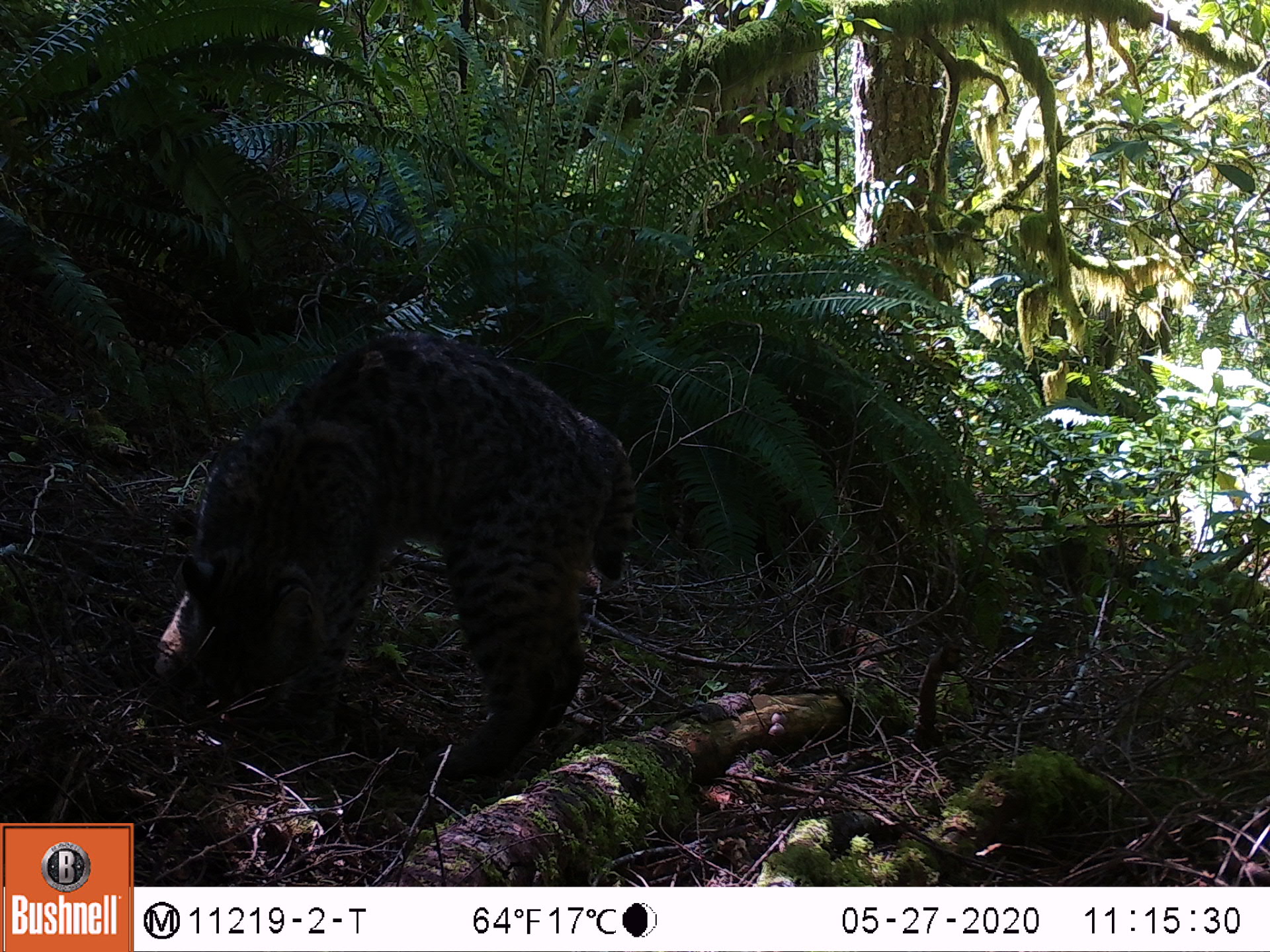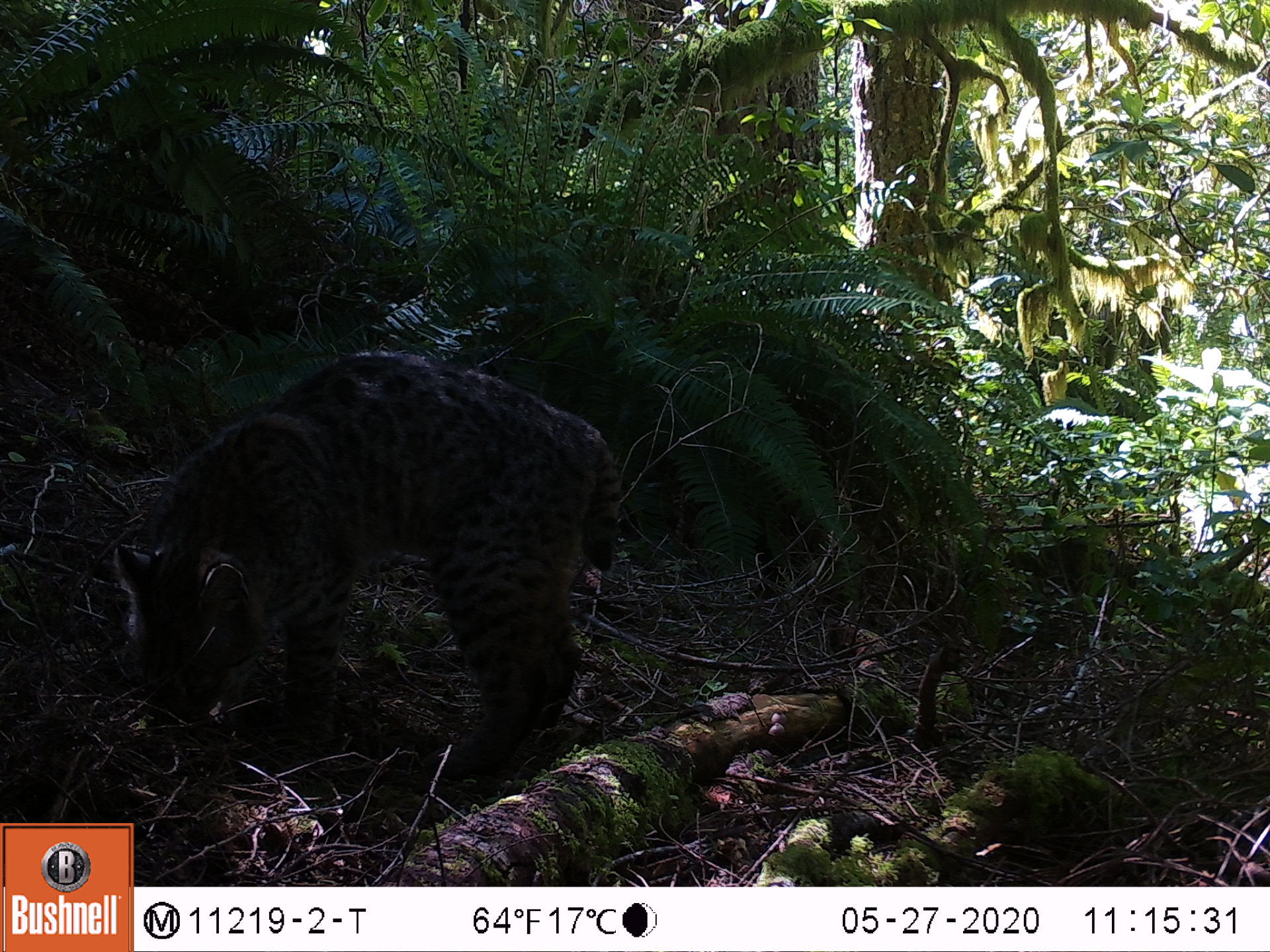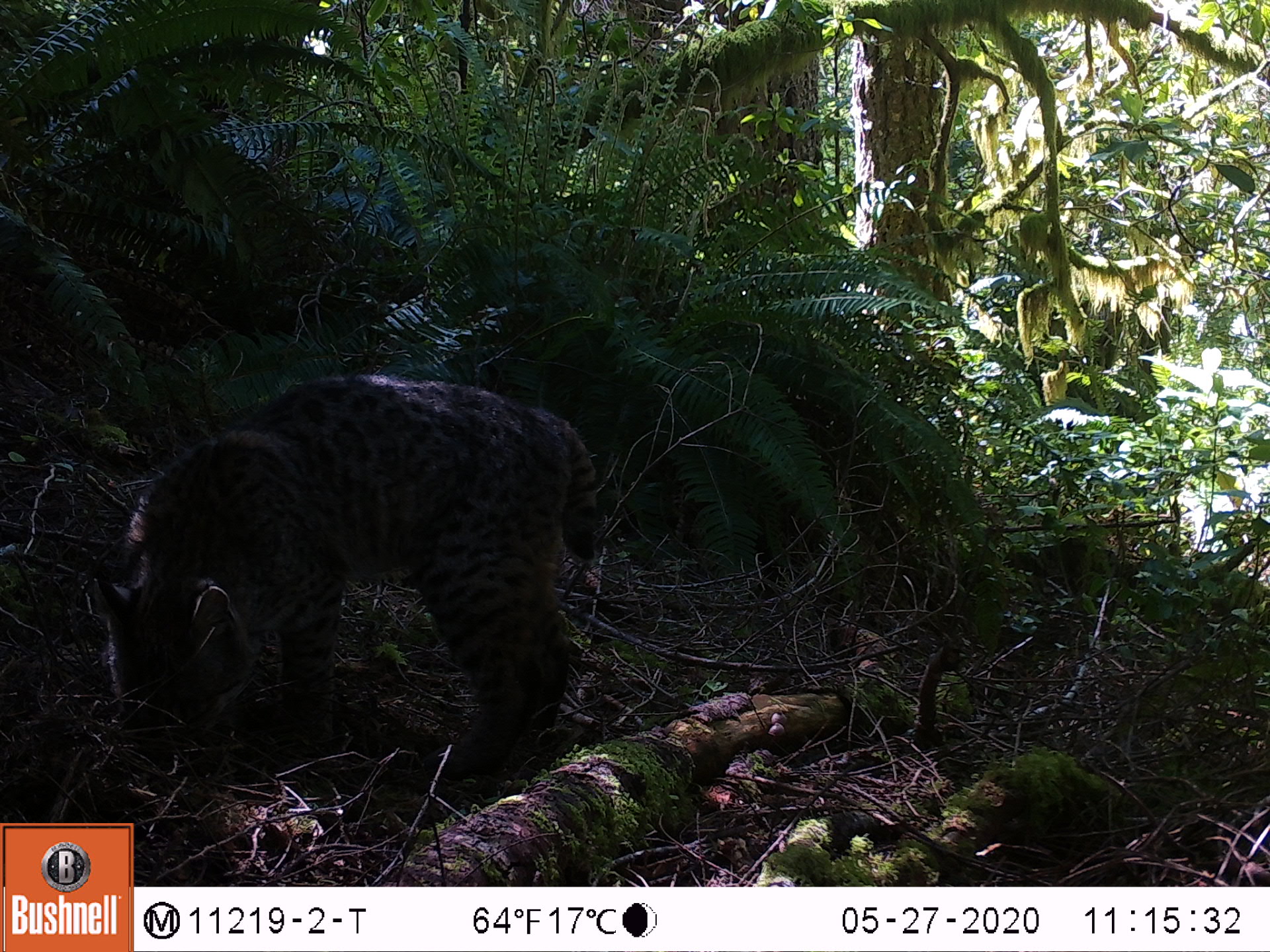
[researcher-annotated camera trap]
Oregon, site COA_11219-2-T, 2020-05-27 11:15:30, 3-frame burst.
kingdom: Animalia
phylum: Chordata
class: Mammalia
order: Carnivora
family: Felidae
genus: Lynx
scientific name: Lynx rufus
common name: bobcat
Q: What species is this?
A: Bobcat (Lynx rufus).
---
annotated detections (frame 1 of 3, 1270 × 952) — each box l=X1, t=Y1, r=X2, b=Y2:
bobcat: l=132, t=321, r=645, b=792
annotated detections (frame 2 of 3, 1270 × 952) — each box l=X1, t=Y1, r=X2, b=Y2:
bobcat: l=101, t=340, r=642, b=796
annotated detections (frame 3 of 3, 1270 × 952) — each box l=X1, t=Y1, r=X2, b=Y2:
bobcat: l=80, t=369, r=611, b=803